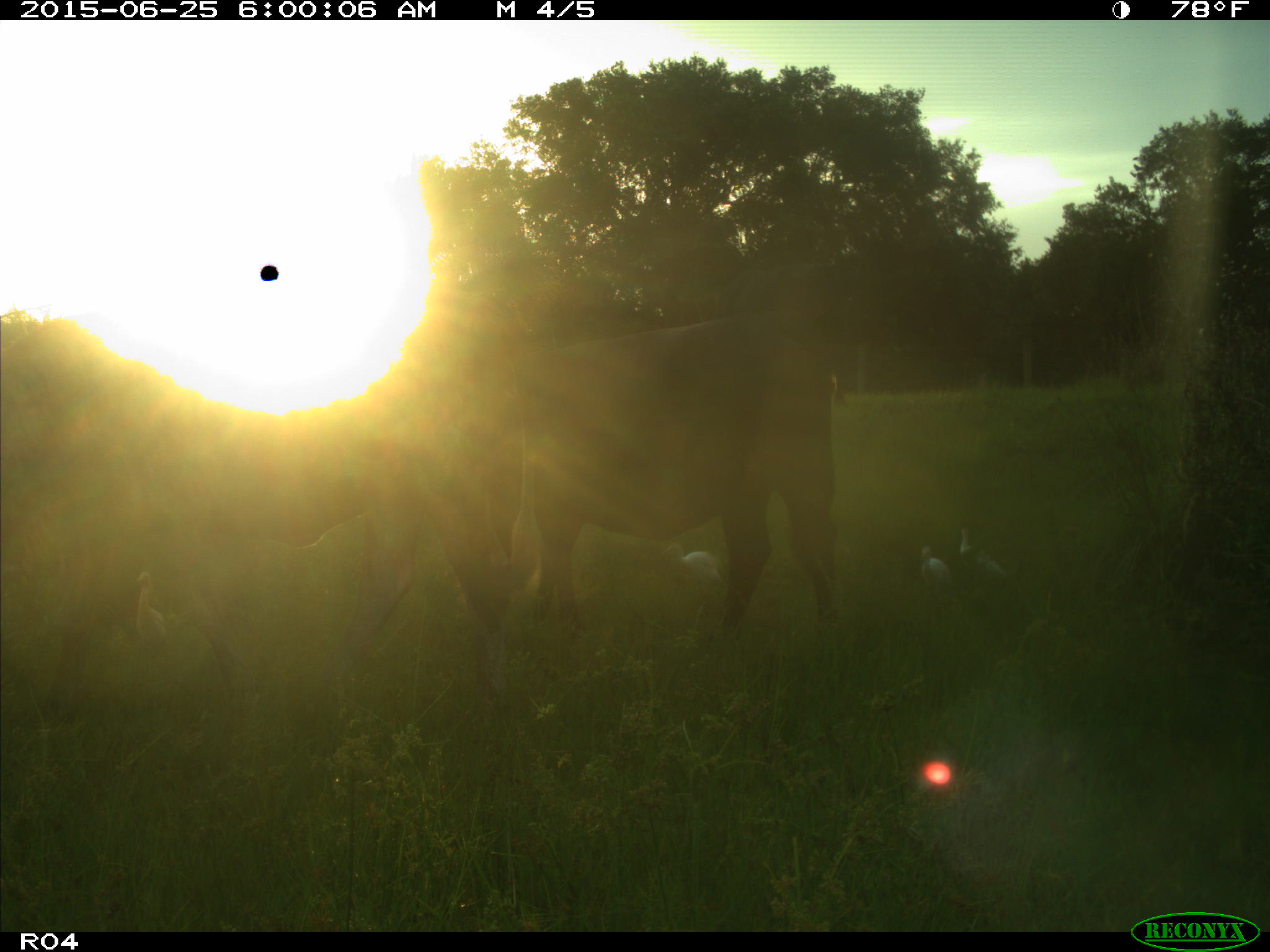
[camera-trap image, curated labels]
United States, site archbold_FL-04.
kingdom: Animalia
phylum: Chordata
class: Mammalia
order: Artiodactyla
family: Bovidae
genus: Bos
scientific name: Bos taurus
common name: domestic cow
Bos taurus (domestic cow).